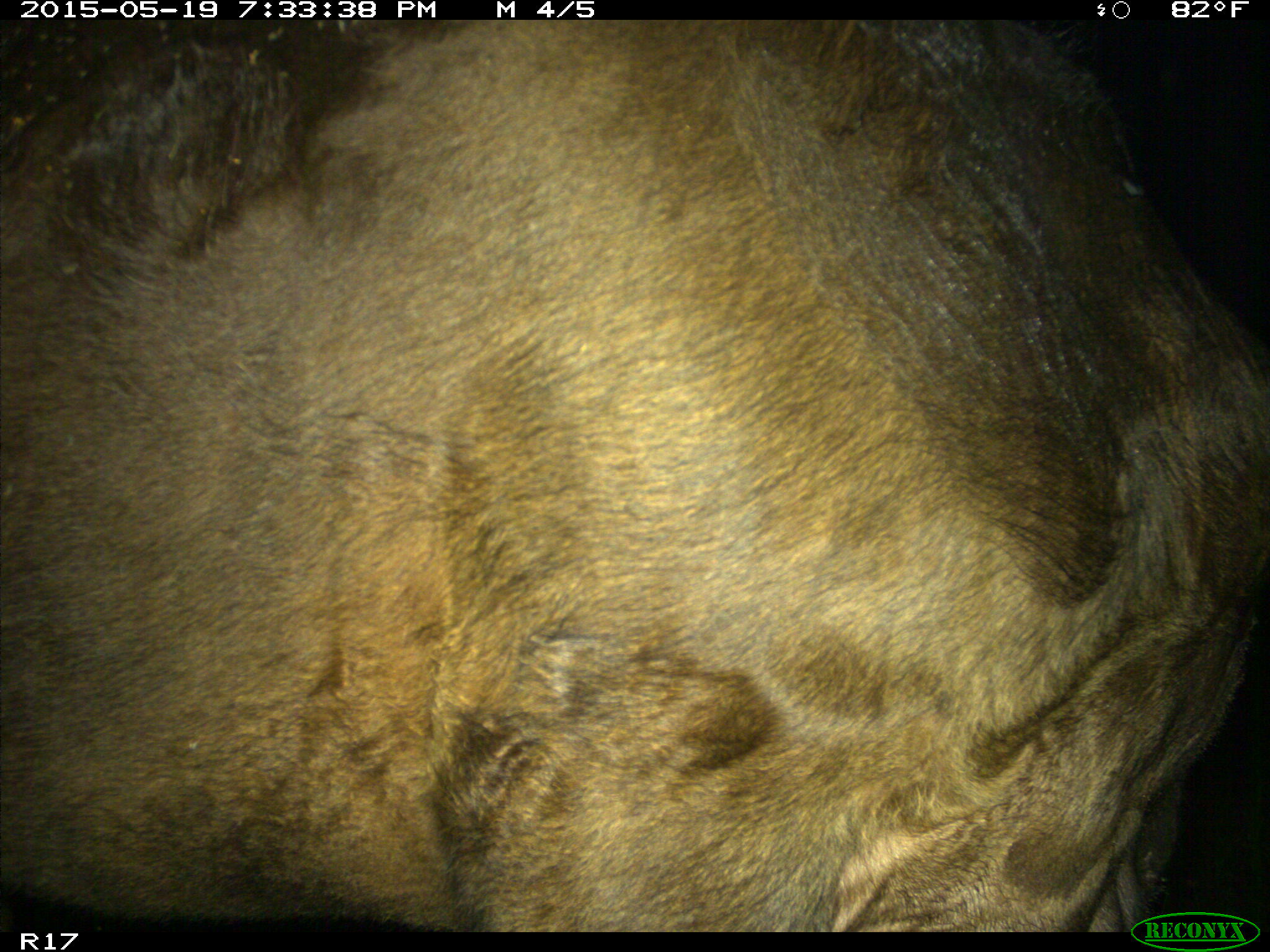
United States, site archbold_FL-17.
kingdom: Animalia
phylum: Chordata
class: Mammalia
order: Artiodactyla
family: Bovidae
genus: Bos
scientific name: Bos taurus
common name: domestic cow